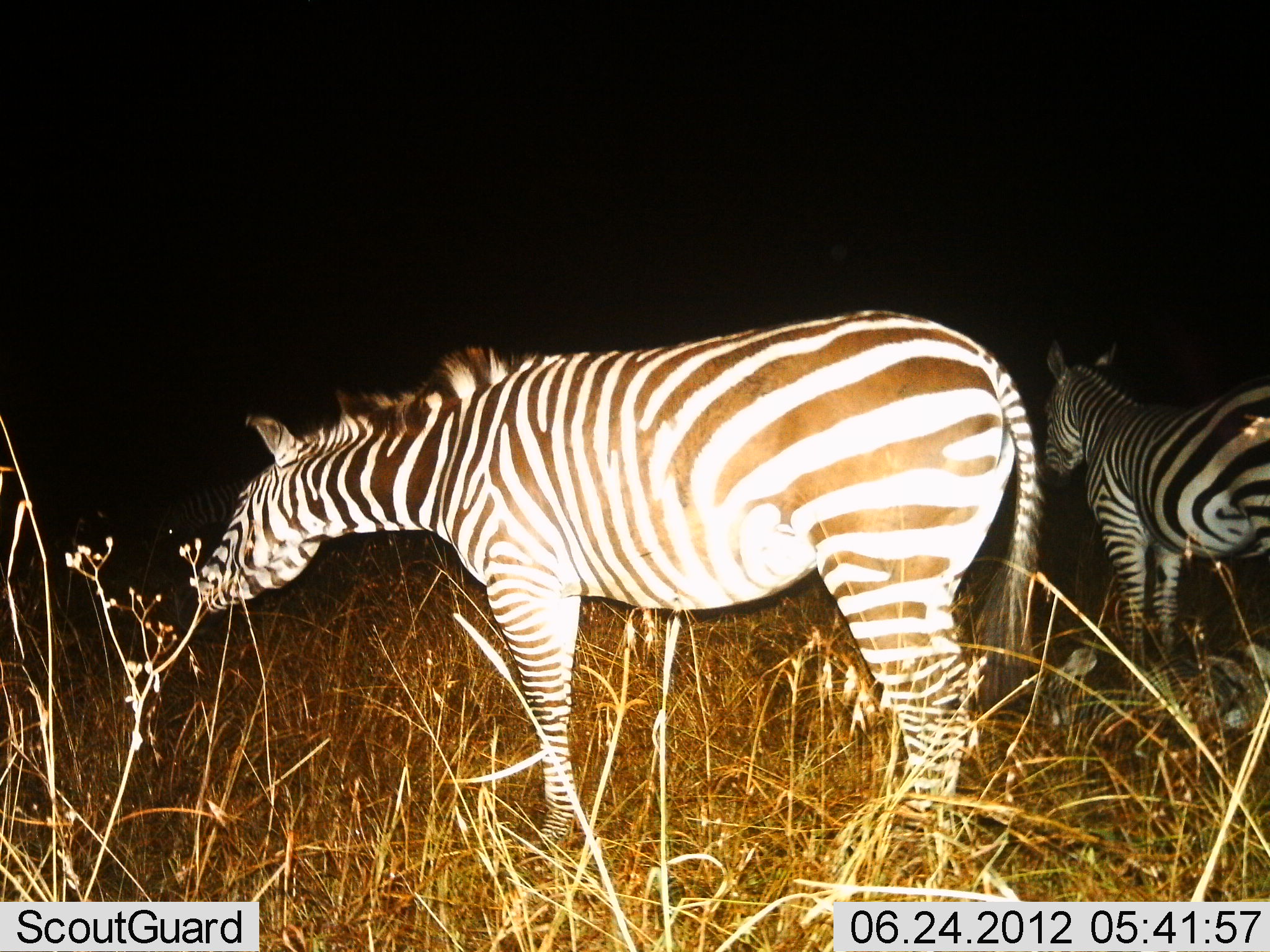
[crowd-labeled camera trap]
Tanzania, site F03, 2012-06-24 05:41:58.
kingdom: Animalia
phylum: Chordata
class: Mammalia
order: Perissodactyla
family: Equidae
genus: Equus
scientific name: Equus quagga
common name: plains zebra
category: zebra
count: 2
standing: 100%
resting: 0%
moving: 0%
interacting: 0%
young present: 0%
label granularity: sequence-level